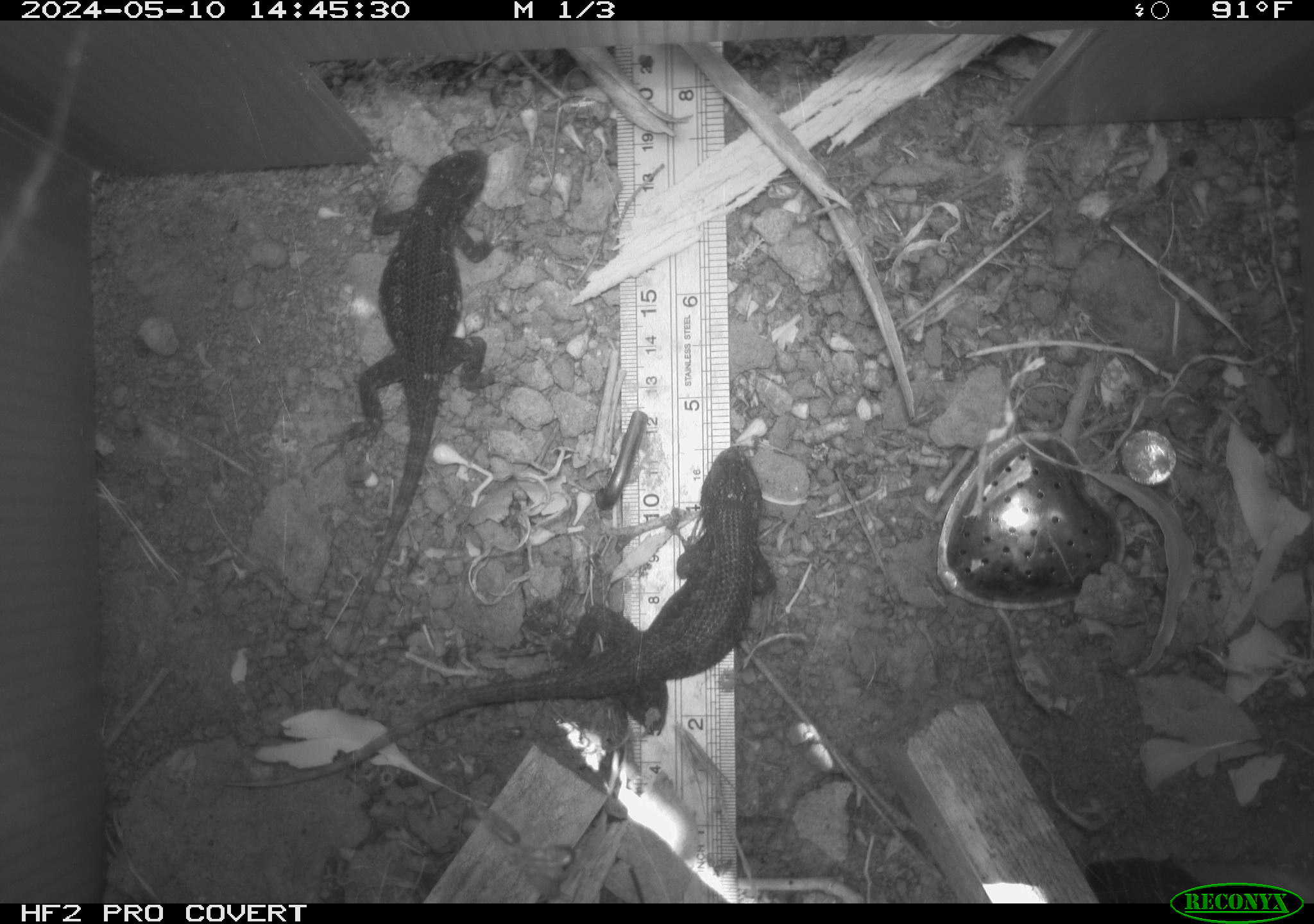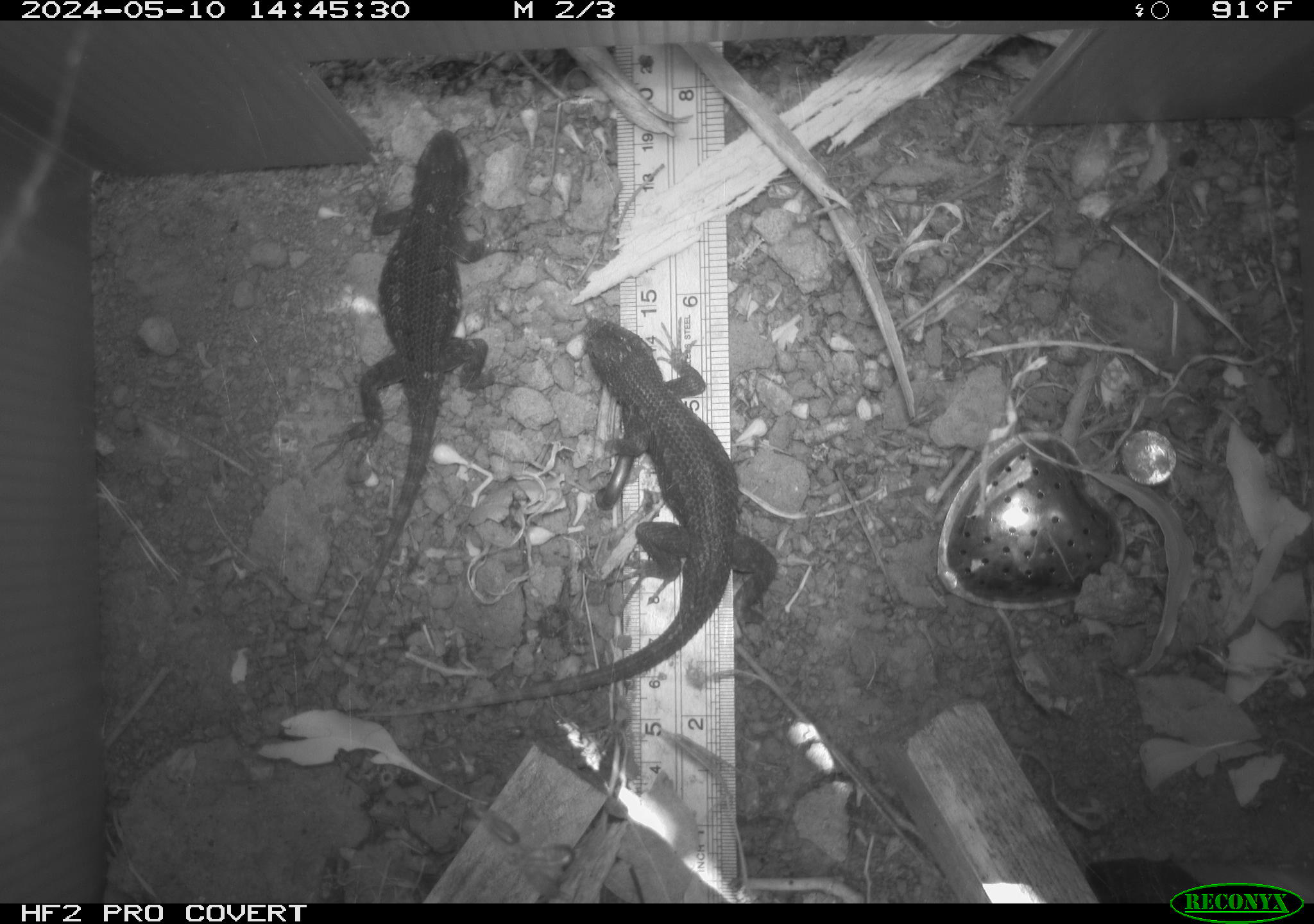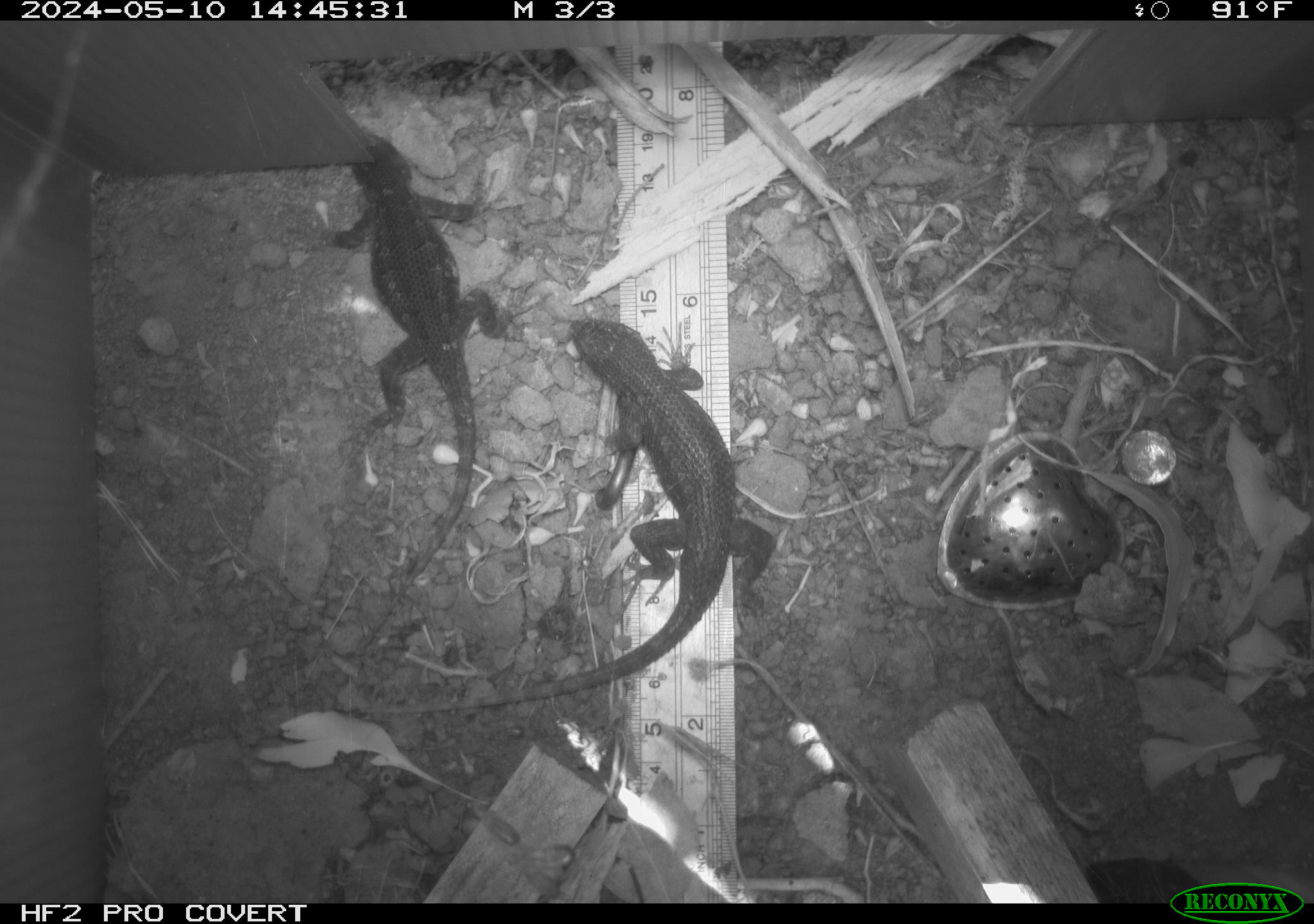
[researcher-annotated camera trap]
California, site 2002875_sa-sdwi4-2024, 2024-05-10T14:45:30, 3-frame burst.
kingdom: Animalia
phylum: Chordata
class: Reptilia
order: Squamata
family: Phrynosomatidae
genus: Sceloporus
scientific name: Sceloporus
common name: spiny lizards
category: sceloporus species